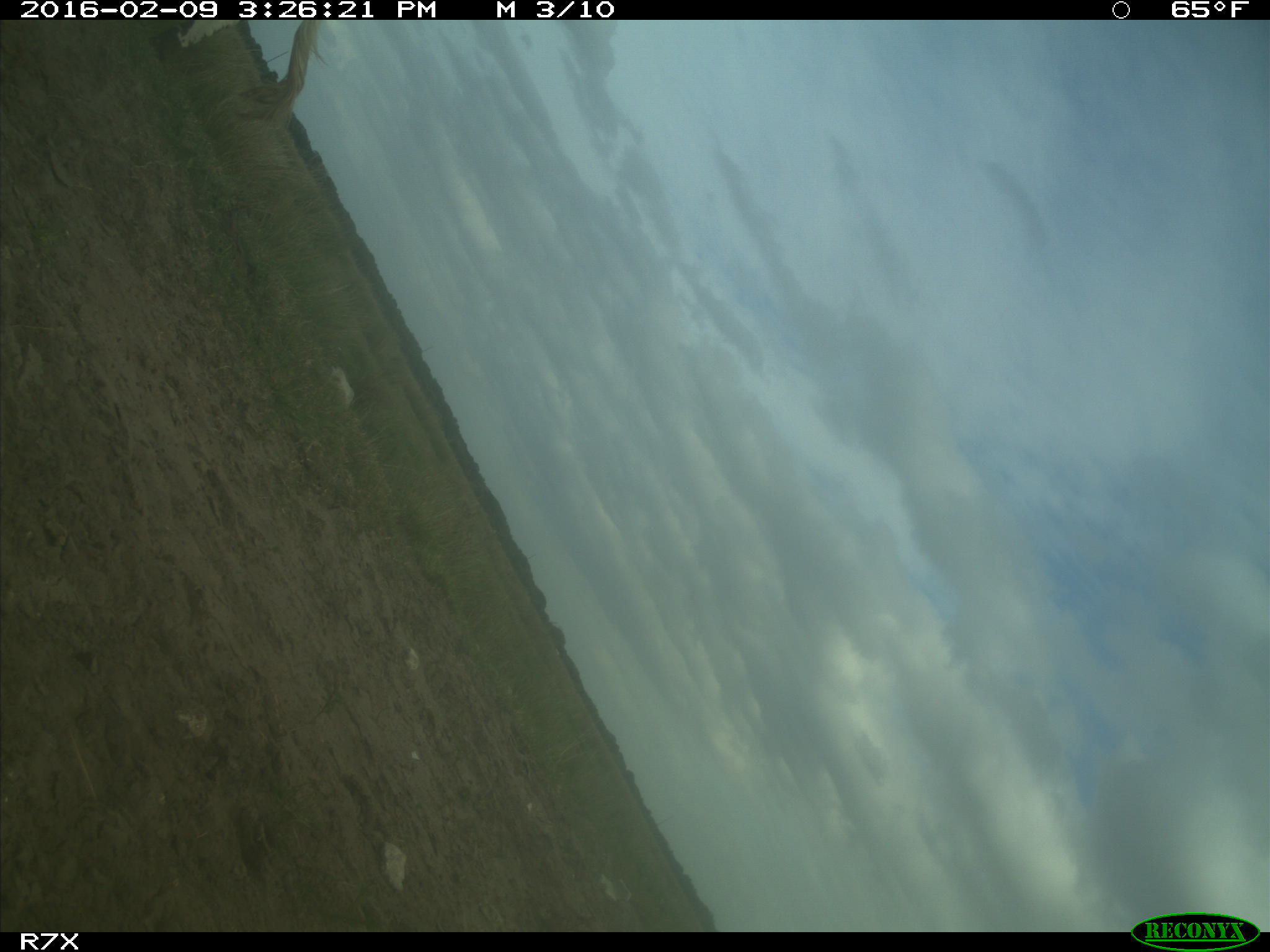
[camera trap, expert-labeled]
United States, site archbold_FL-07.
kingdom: Animalia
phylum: Chordata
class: Mammalia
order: Artiodactyla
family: Bovidae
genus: Bos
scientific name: Bos taurus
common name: domestic cow